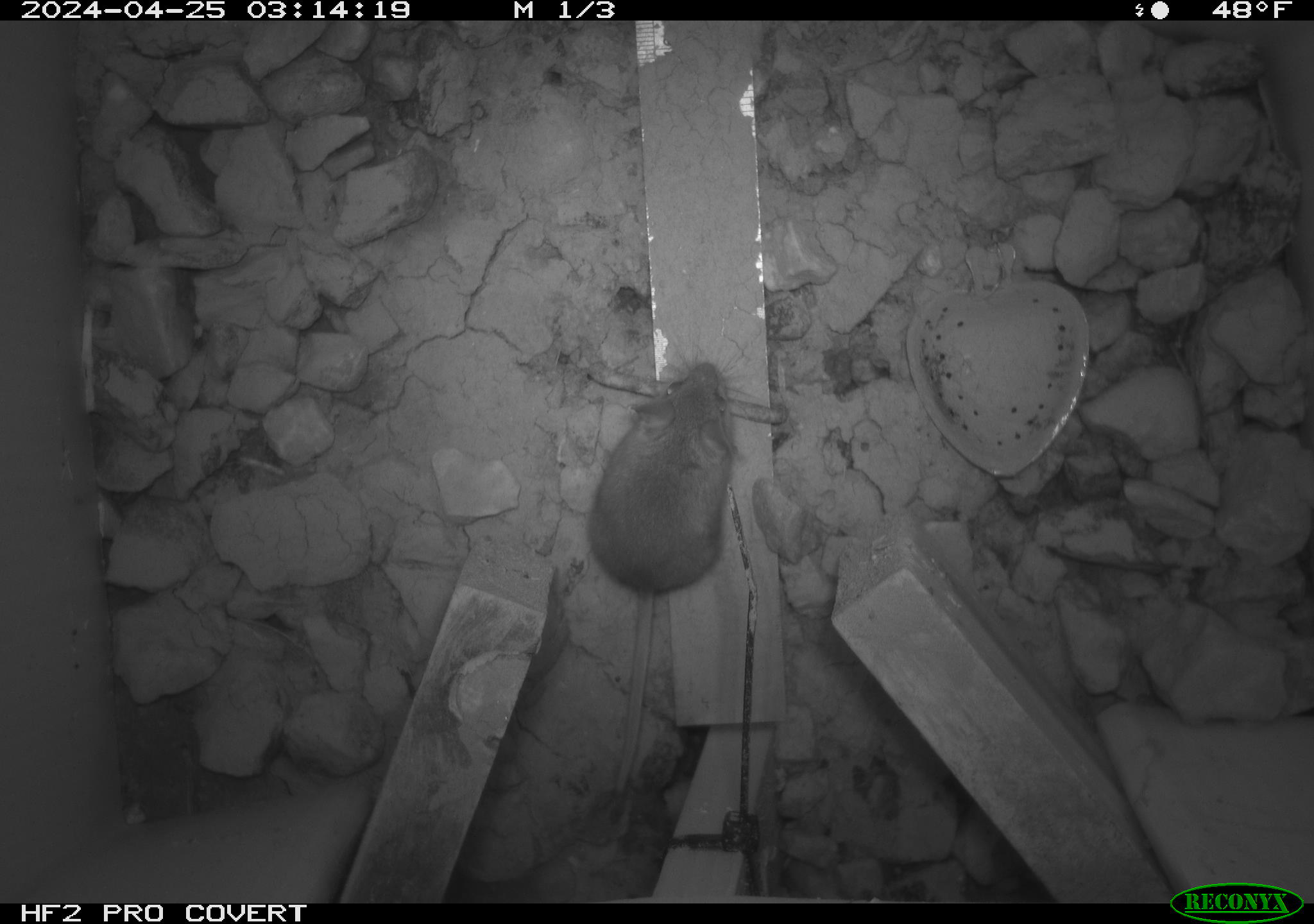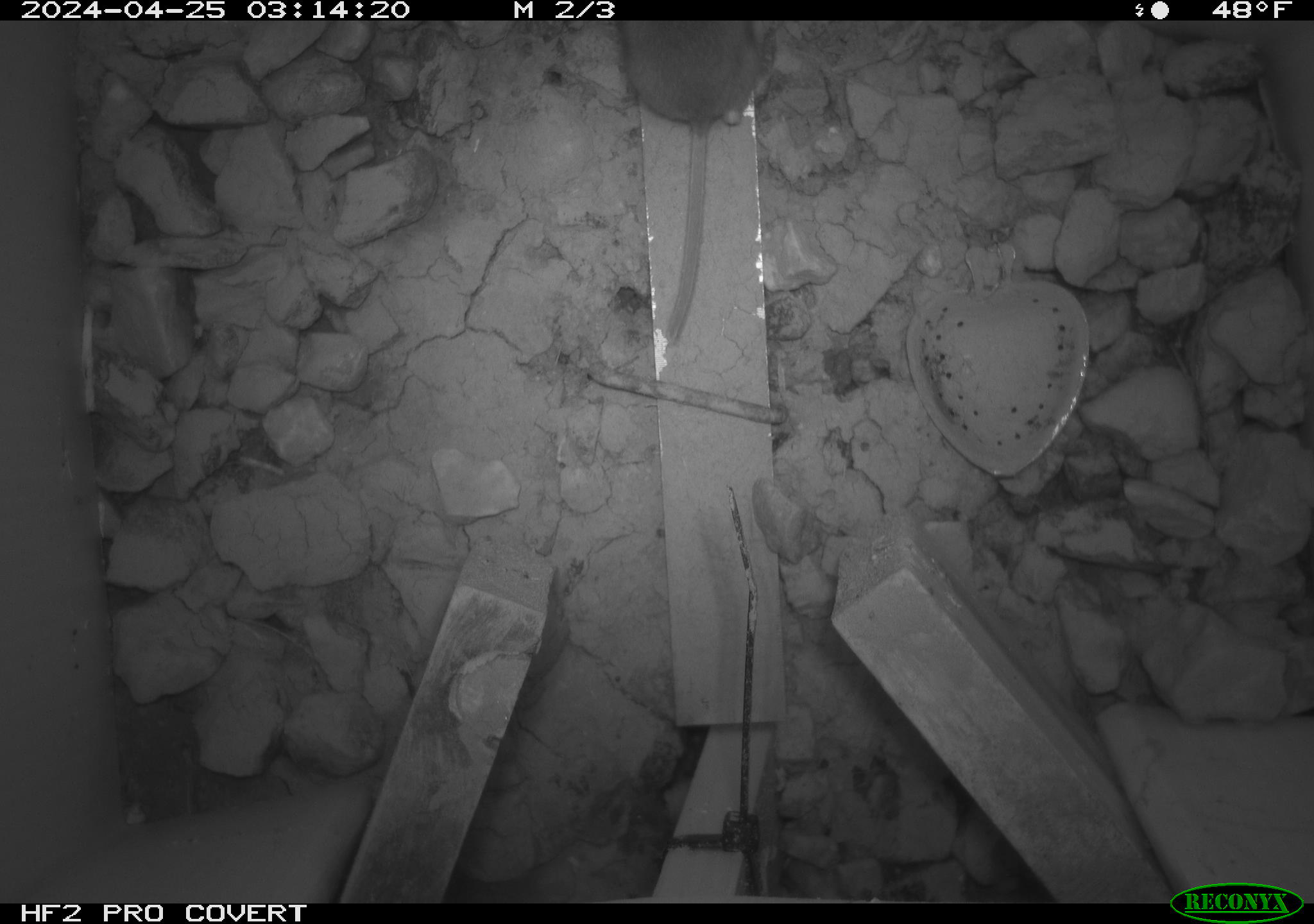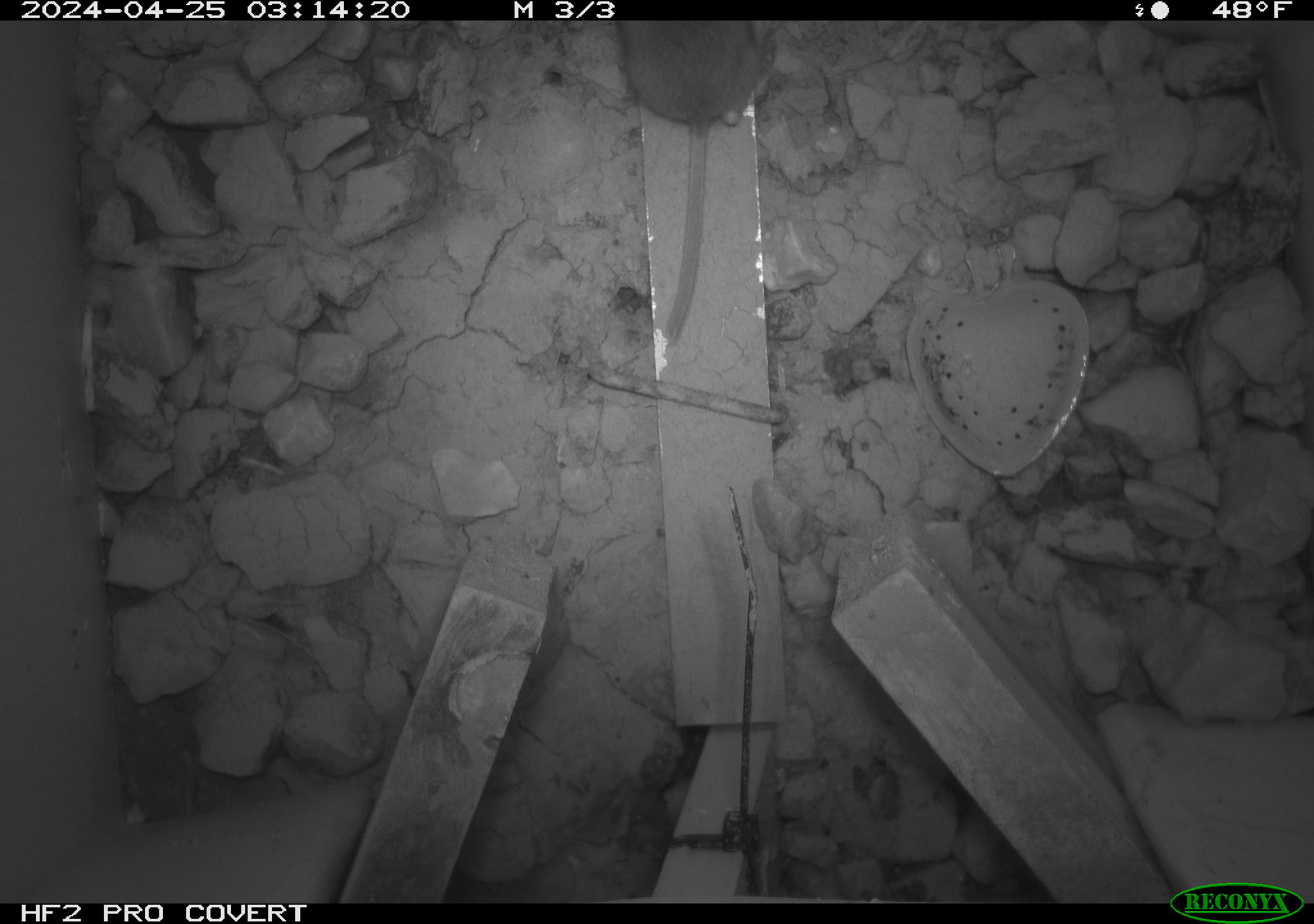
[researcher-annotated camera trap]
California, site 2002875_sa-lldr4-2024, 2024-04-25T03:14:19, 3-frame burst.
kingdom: Animalia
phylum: Chordata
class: Mammalia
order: Rodentia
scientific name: Rodentia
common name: mouse species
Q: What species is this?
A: Mouse species (Rodentia).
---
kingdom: Animalia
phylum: Chordata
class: Mammalia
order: Rodentia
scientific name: Rodentia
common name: rodent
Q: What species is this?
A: Rodent (Rodentia).